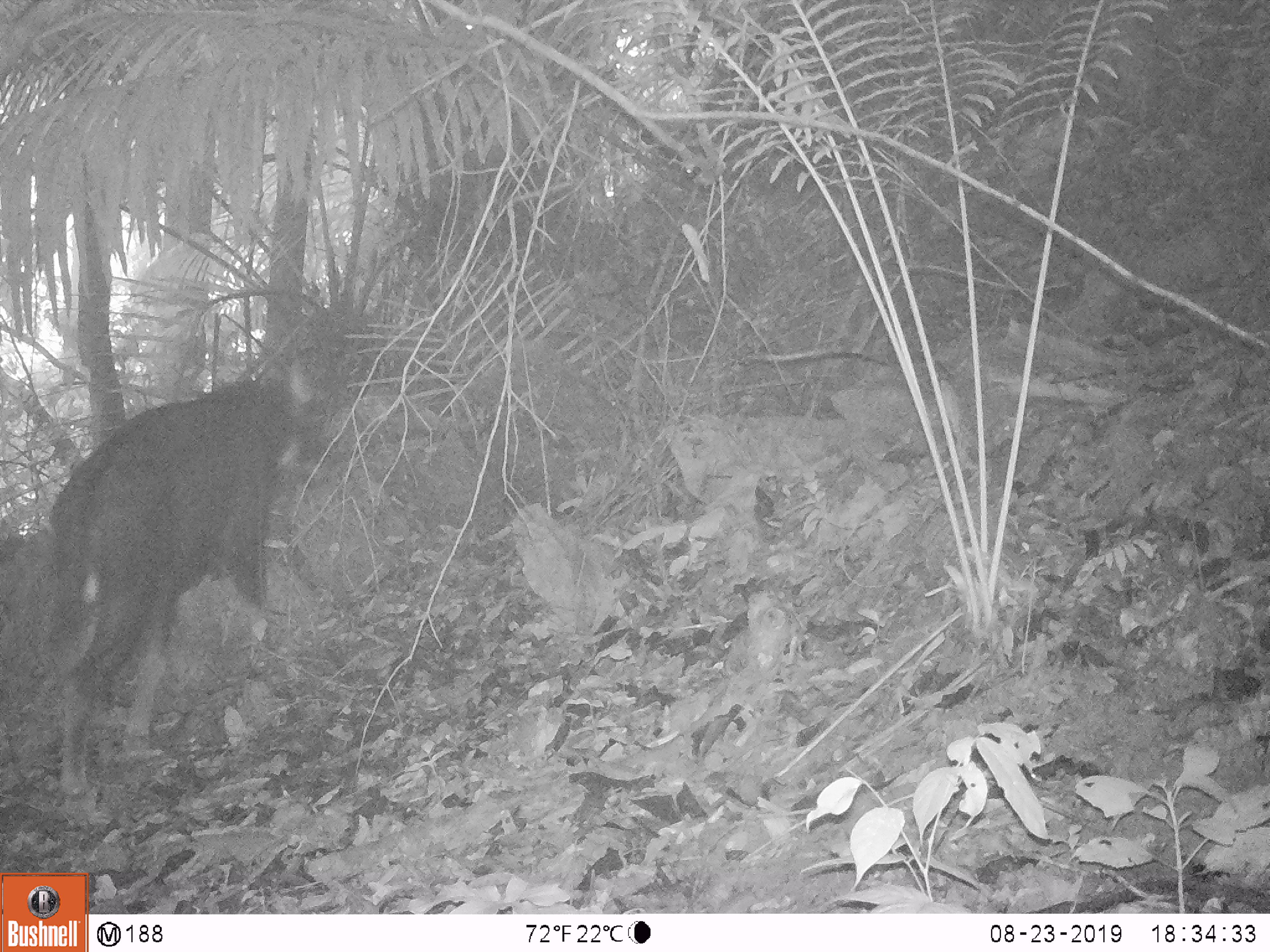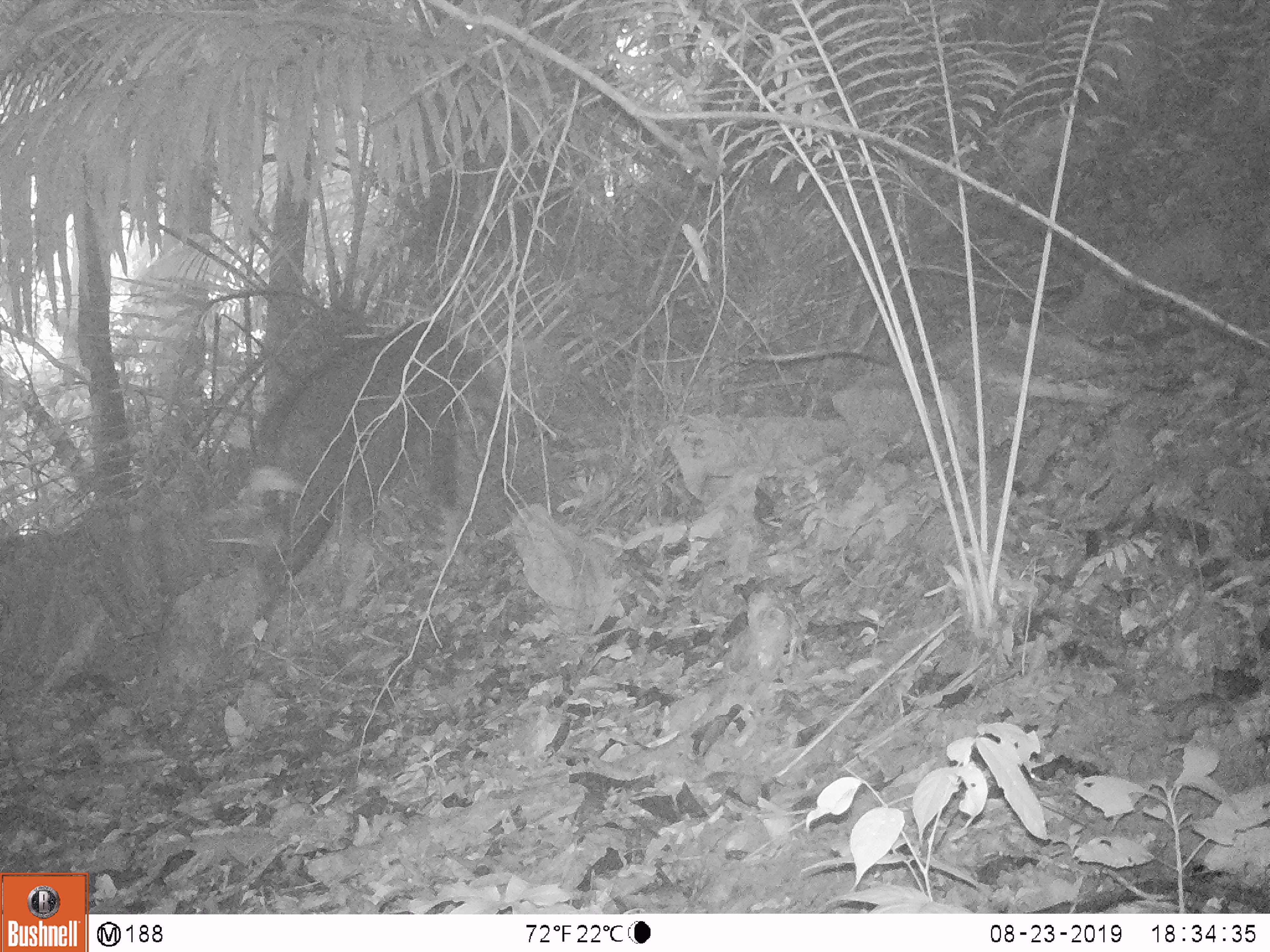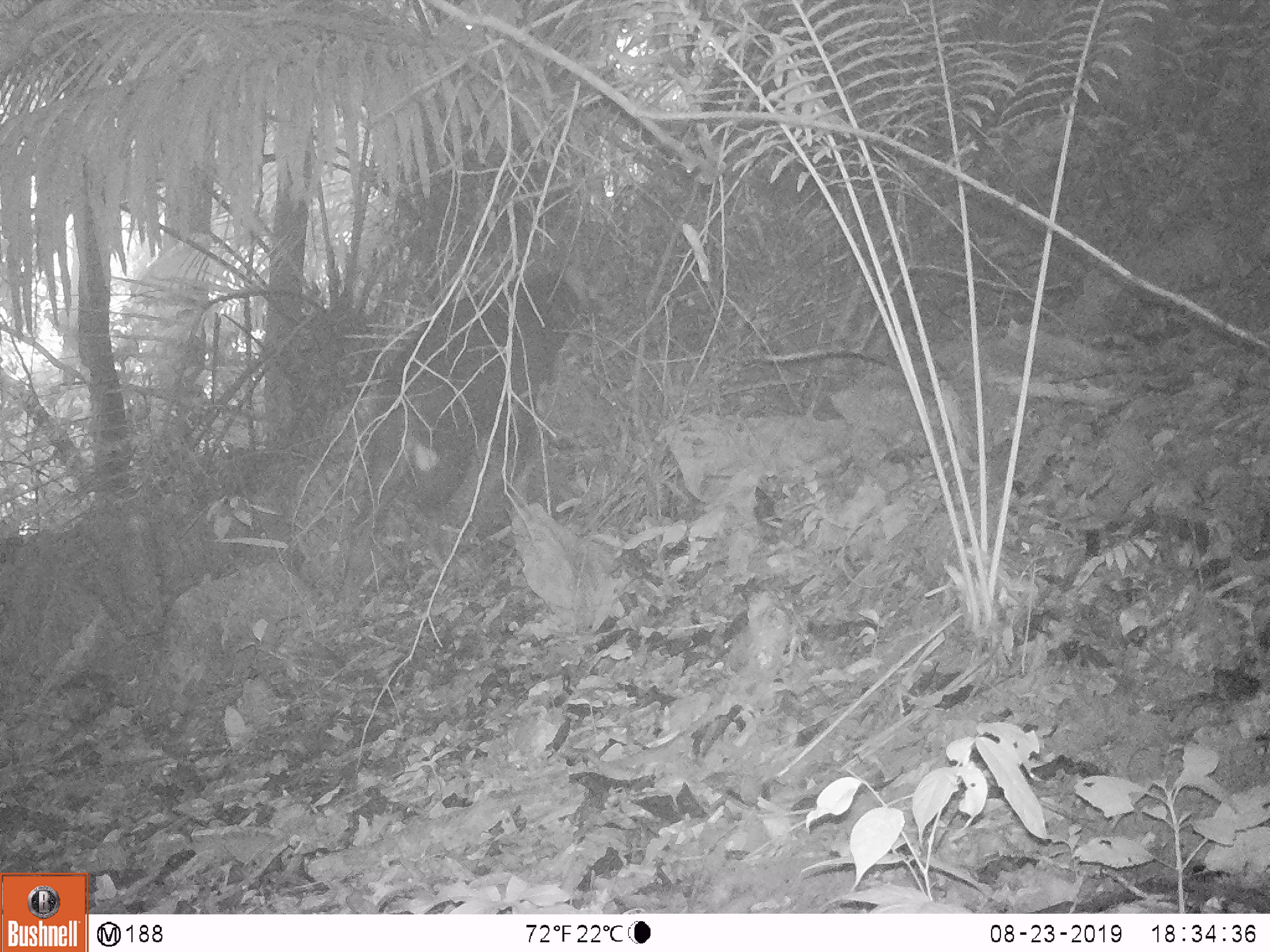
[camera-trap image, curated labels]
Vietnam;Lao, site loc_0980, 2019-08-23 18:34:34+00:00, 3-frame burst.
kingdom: Animalia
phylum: Chordata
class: Mammalia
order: Artiodactyla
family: Bovidae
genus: Capricornis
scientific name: Capricornis sumatraensis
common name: chinese serow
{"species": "chinese serow (Capricornis sumatraensis)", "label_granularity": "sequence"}